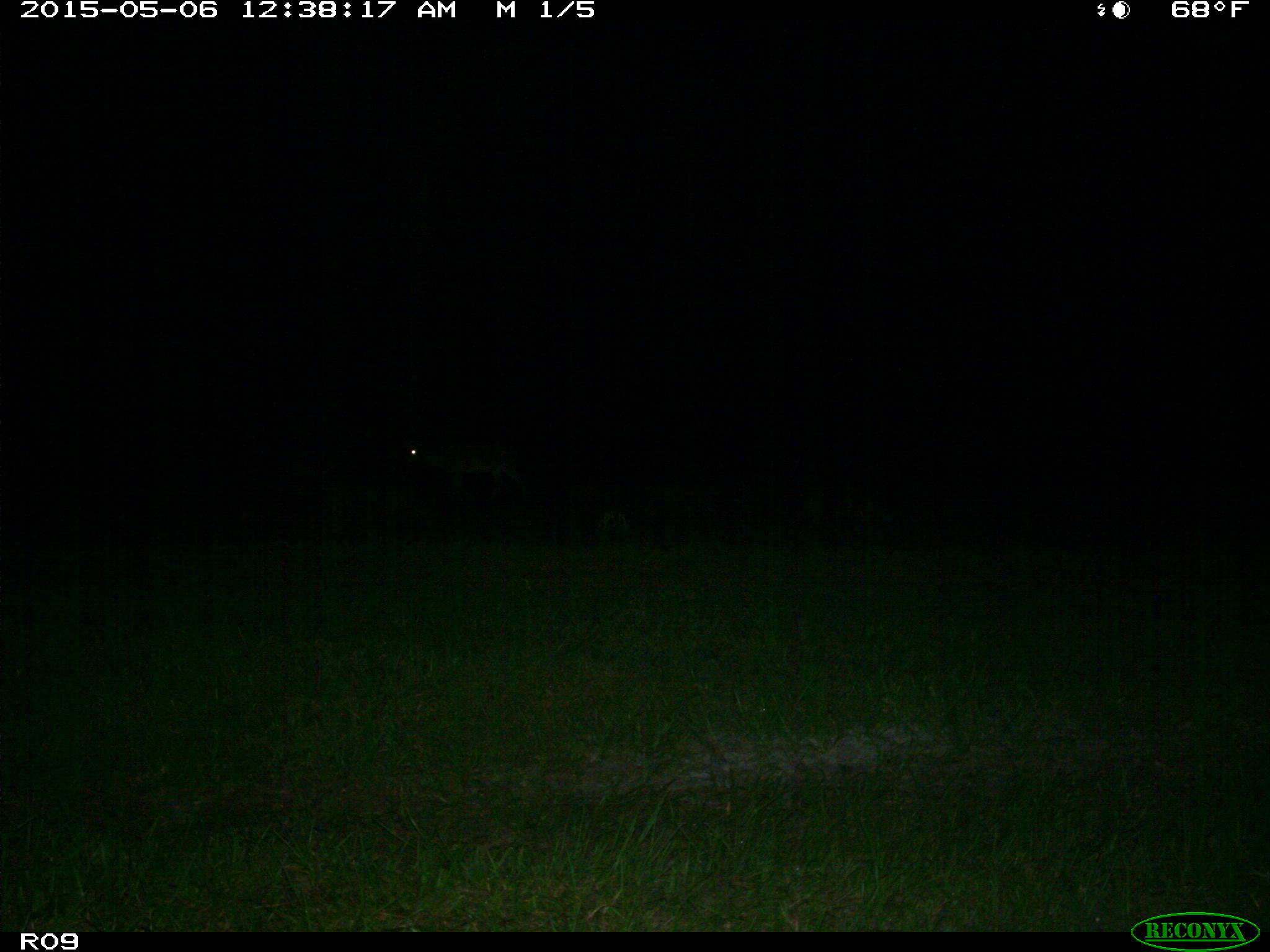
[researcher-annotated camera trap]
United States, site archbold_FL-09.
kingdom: Animalia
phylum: Chordata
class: Mammalia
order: Artiodactyla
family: Suidae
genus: Sus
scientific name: Sus scrofa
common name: wild boar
Sus scrofa (wild boar).